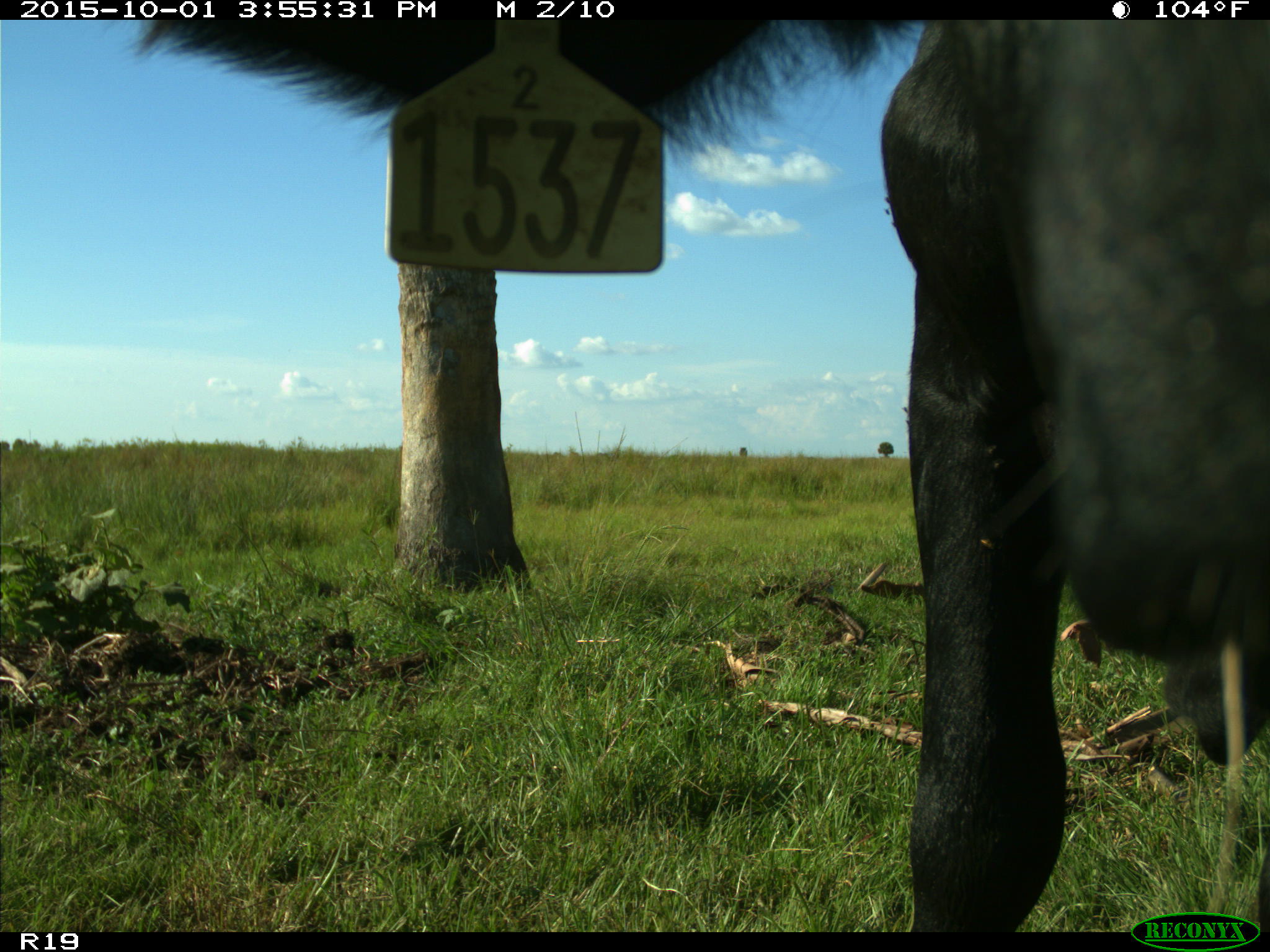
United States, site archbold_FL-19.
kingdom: Animalia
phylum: Chordata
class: Mammalia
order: Artiodactyla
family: Bovidae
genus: Bos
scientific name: Bos taurus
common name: domestic cow